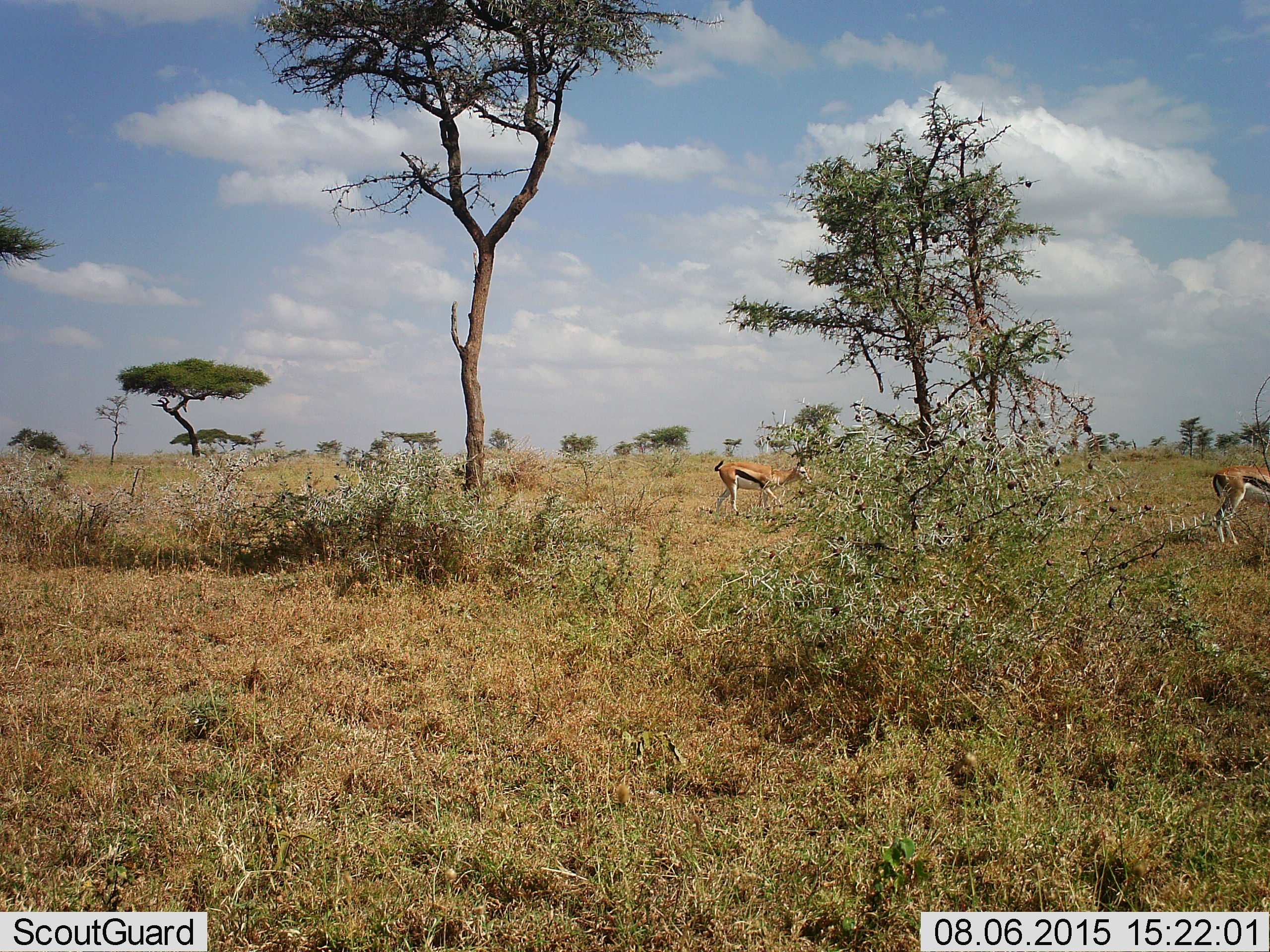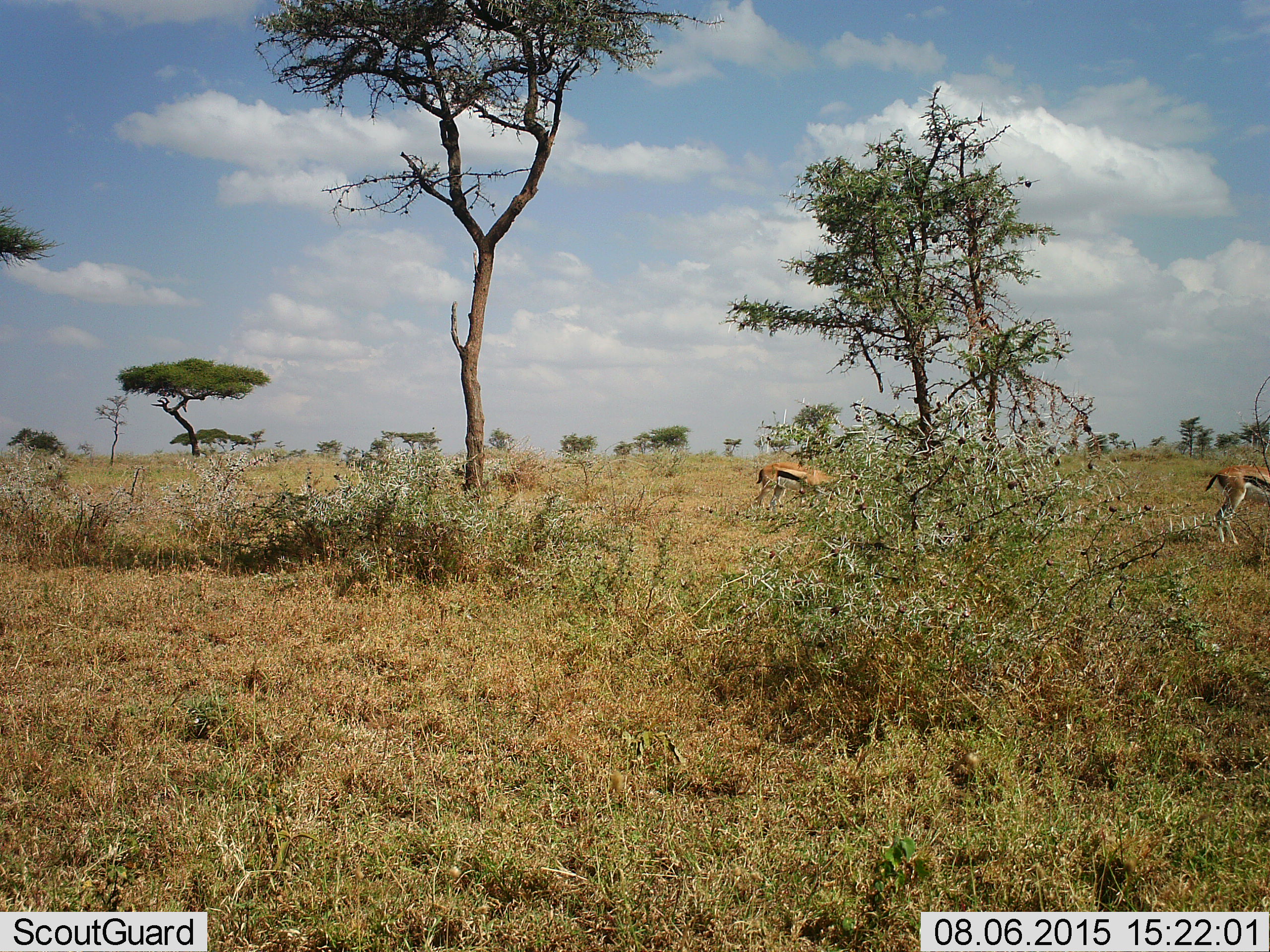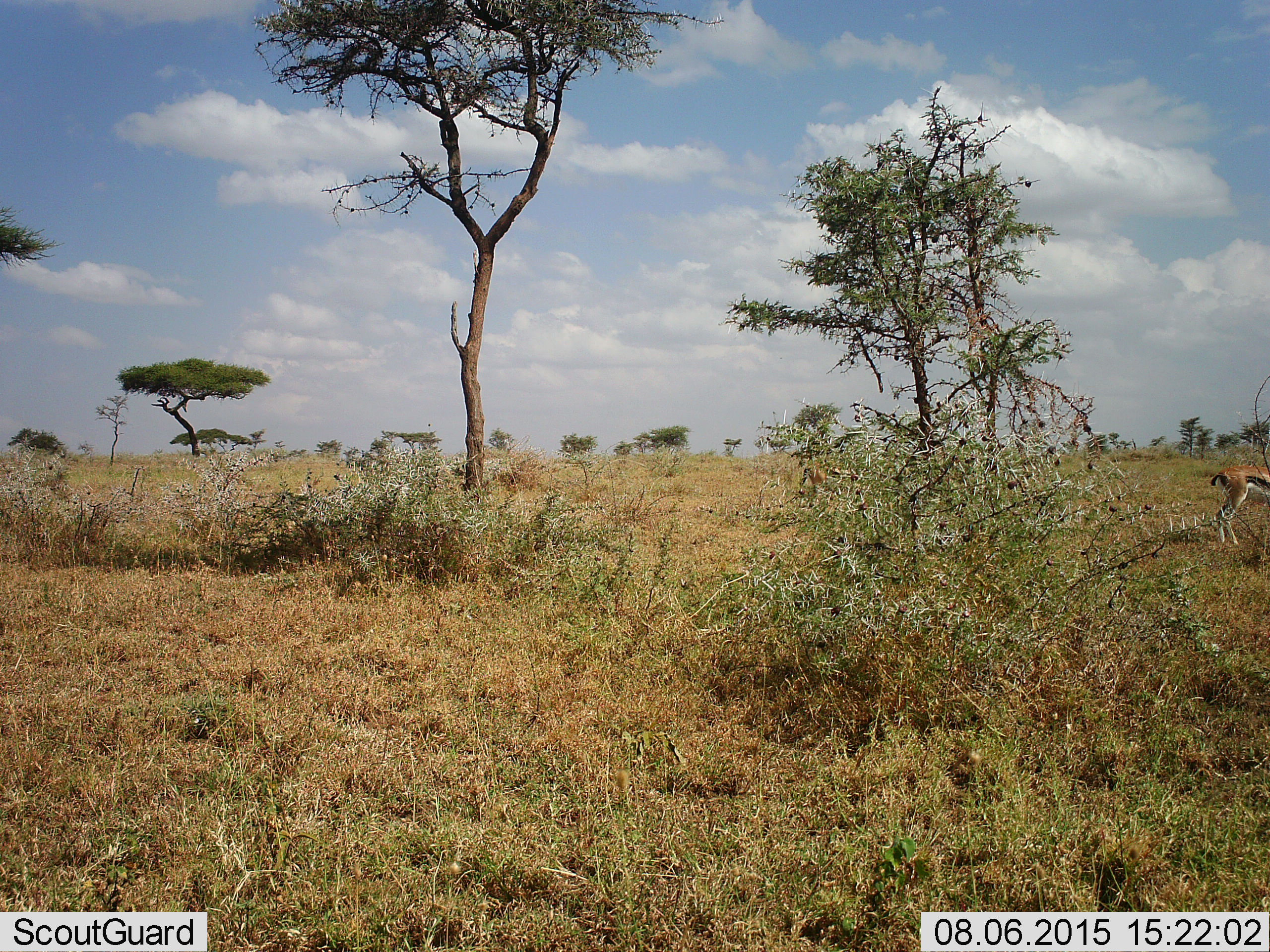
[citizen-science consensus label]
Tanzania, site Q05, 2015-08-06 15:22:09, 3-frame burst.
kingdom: Animalia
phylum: Chordata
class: Mammalia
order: Artiodactyla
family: Bovidae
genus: Eudorcas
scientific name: Eudorcas thomsonii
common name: thomson's gazelle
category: gazellethomsons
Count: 2.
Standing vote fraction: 56%.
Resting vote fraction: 0%.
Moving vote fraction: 67%.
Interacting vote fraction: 0%.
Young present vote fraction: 0%.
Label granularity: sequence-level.